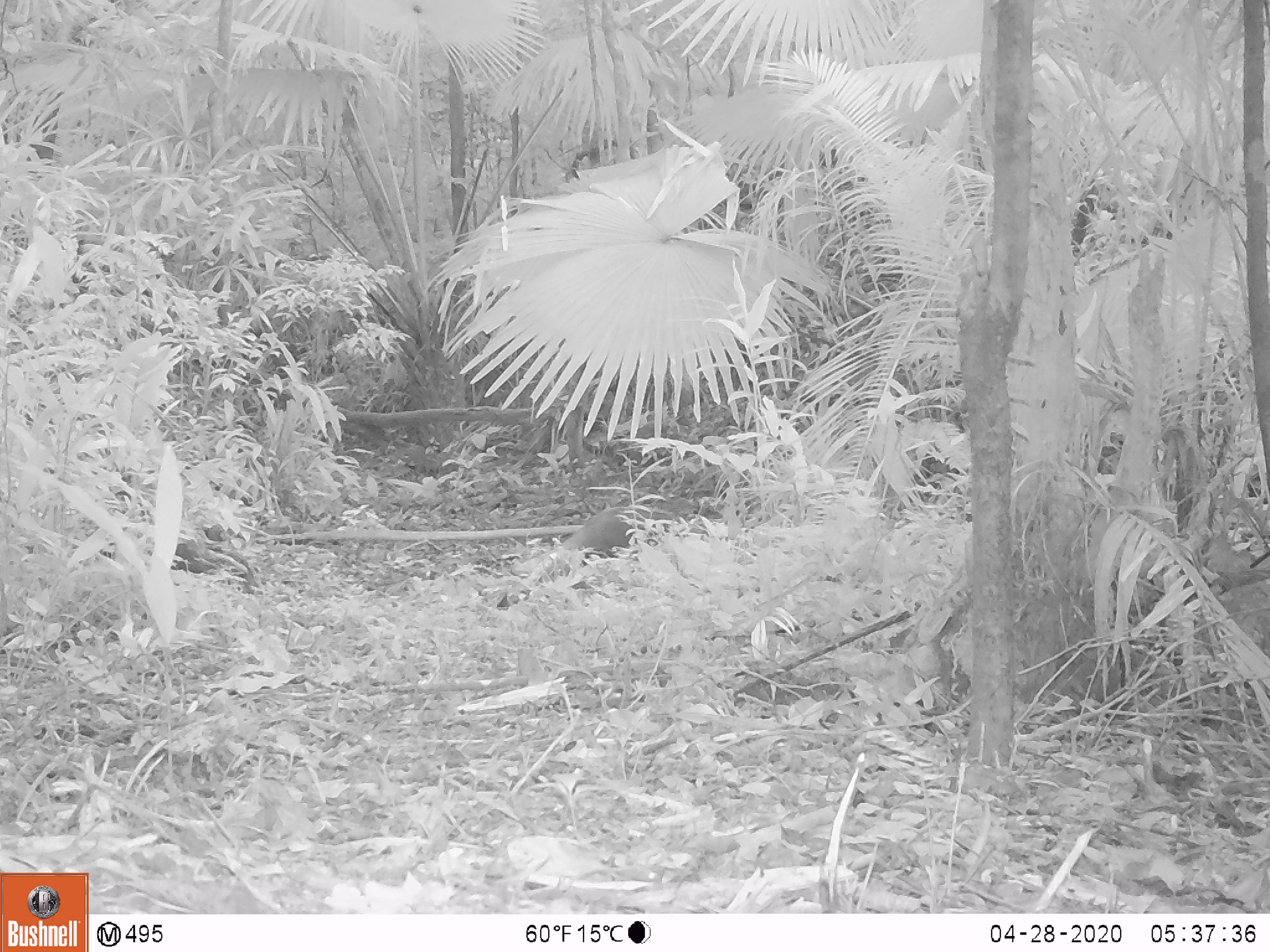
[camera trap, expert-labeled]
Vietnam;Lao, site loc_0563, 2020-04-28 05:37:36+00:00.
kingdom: Animalia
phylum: Chordata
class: Mammalia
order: Carnivora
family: Herpestidae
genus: Urva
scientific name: Urva urva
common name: crab-eating mongoose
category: crab eating mongoose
Crab eating mongoose (crab-eating mongoose) (Urva urva). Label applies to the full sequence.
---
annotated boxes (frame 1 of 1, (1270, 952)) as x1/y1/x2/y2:
crab eating mongoose: 527/496/691/581